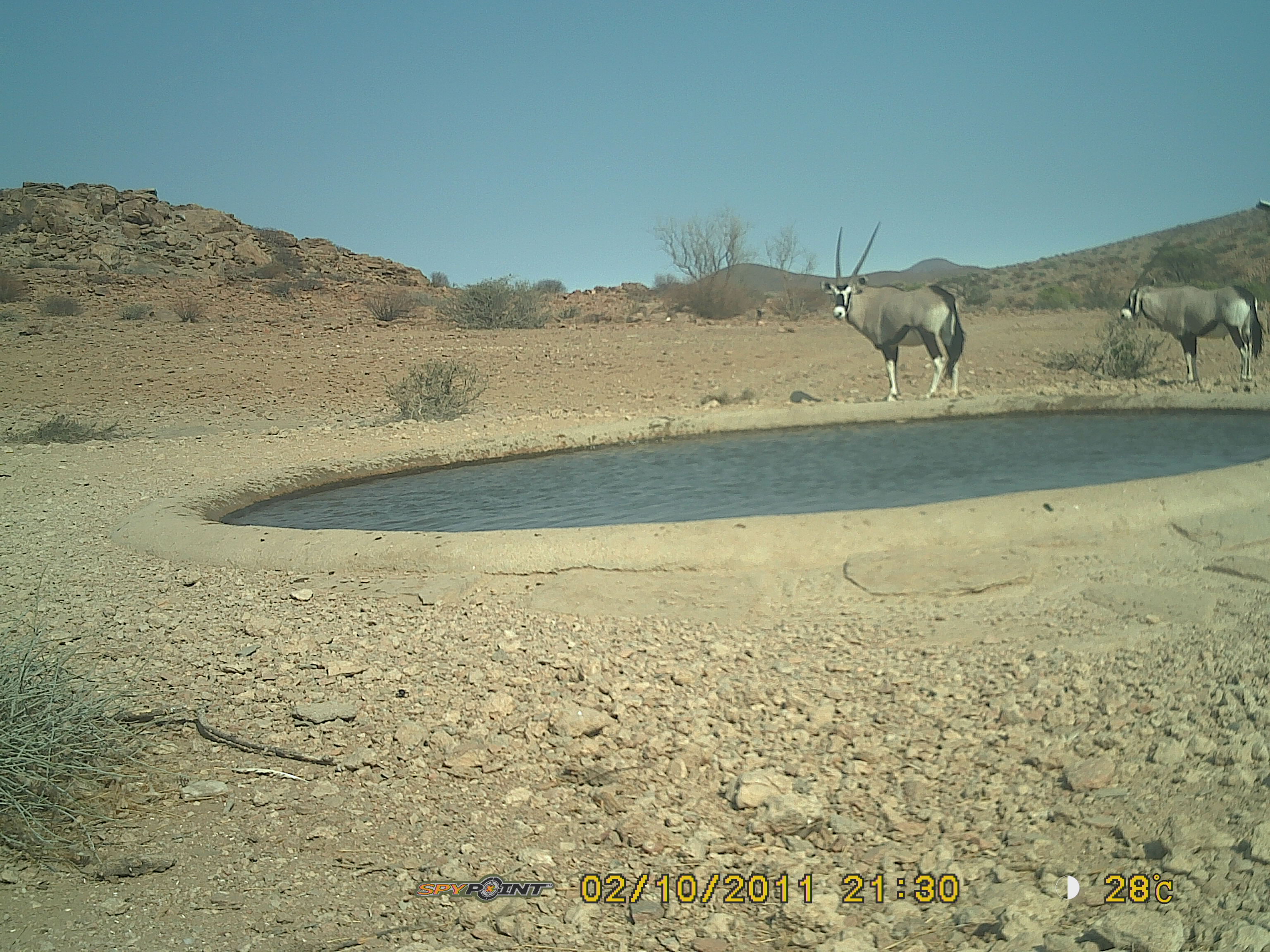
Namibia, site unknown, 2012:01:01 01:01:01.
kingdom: Animalia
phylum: Chordata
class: Mammalia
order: Artiodactyla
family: Bovidae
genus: Oryx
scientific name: Oryx gazella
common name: gemsbok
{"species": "Oryx gazella (gemsbok)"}